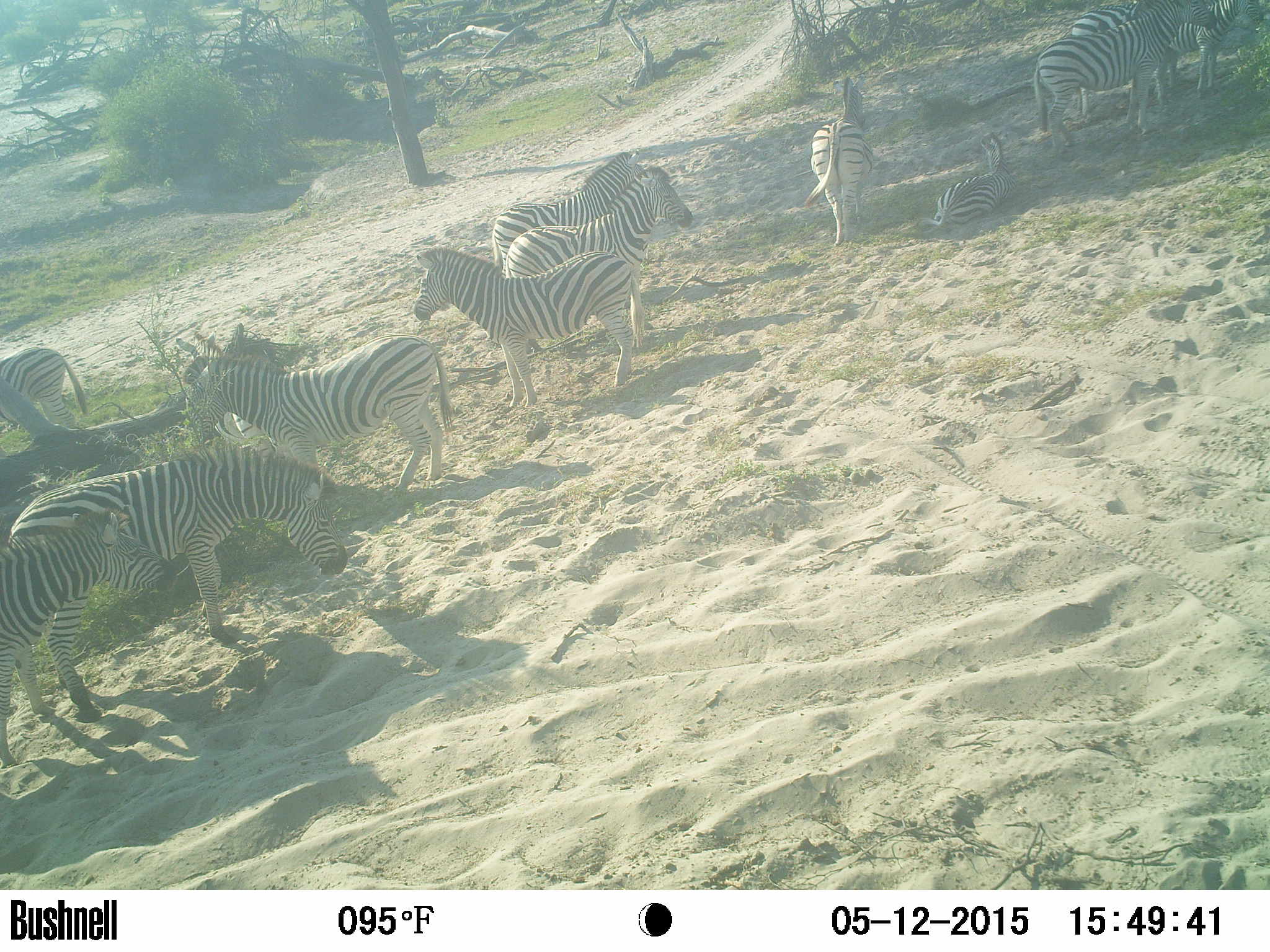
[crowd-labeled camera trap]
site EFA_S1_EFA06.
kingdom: Animalia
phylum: Chordata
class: Mammalia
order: Perissodactyla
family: Equidae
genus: Equus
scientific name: Equus quagga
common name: plains zebra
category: zebraplains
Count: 11-50.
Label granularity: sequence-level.